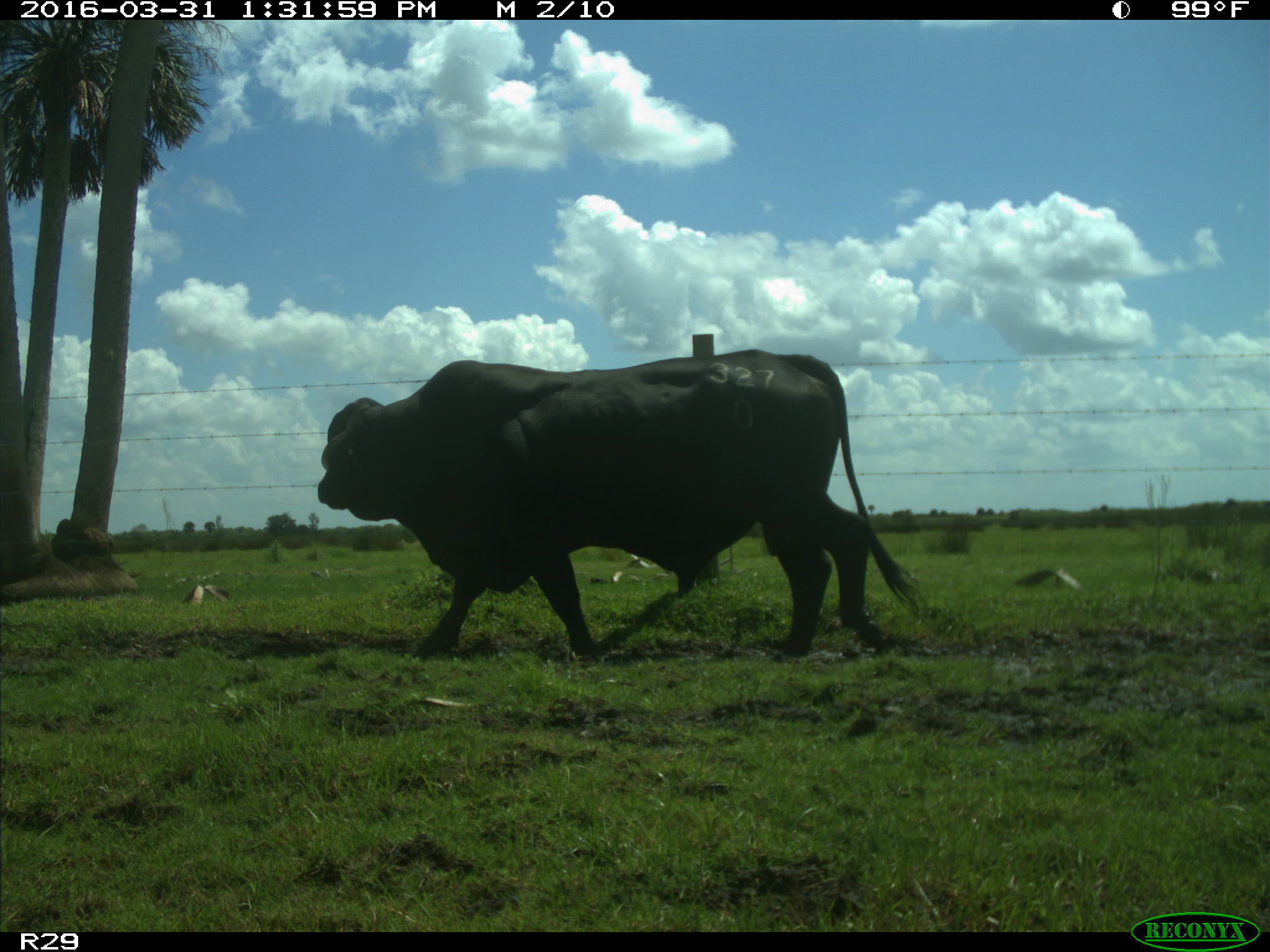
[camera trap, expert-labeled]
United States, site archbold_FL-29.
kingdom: Animalia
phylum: Chordata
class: Mammalia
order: Artiodactyla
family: Bovidae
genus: Bos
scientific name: Bos taurus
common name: domestic cow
Bos taurus (domestic cow).